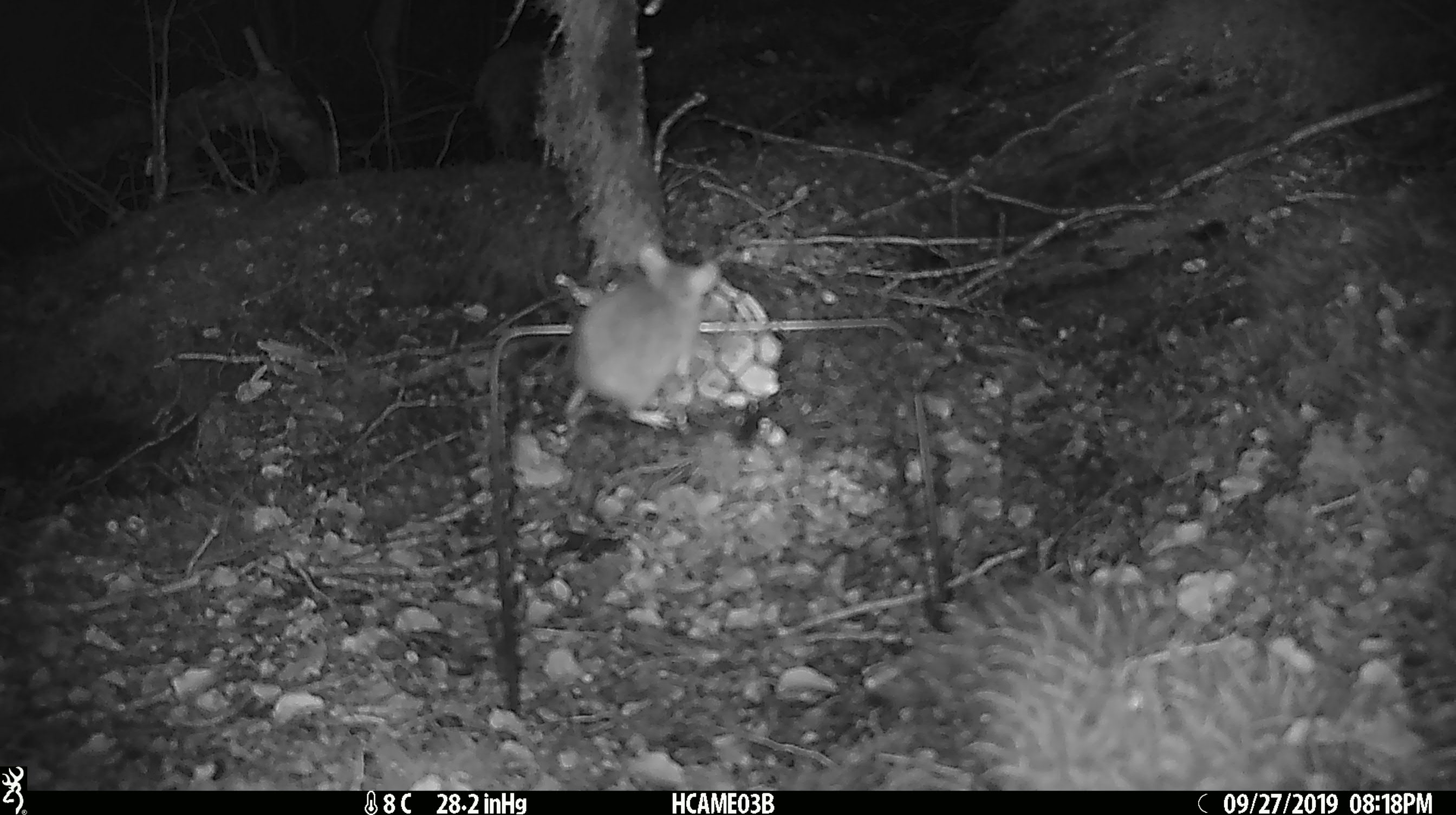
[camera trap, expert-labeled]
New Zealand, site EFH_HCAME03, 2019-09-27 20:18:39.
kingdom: Animalia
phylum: Chordata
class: Mammalia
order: Rodentia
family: Muridae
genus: Mus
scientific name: Mus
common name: mouse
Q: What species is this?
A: Mouse (Mus).